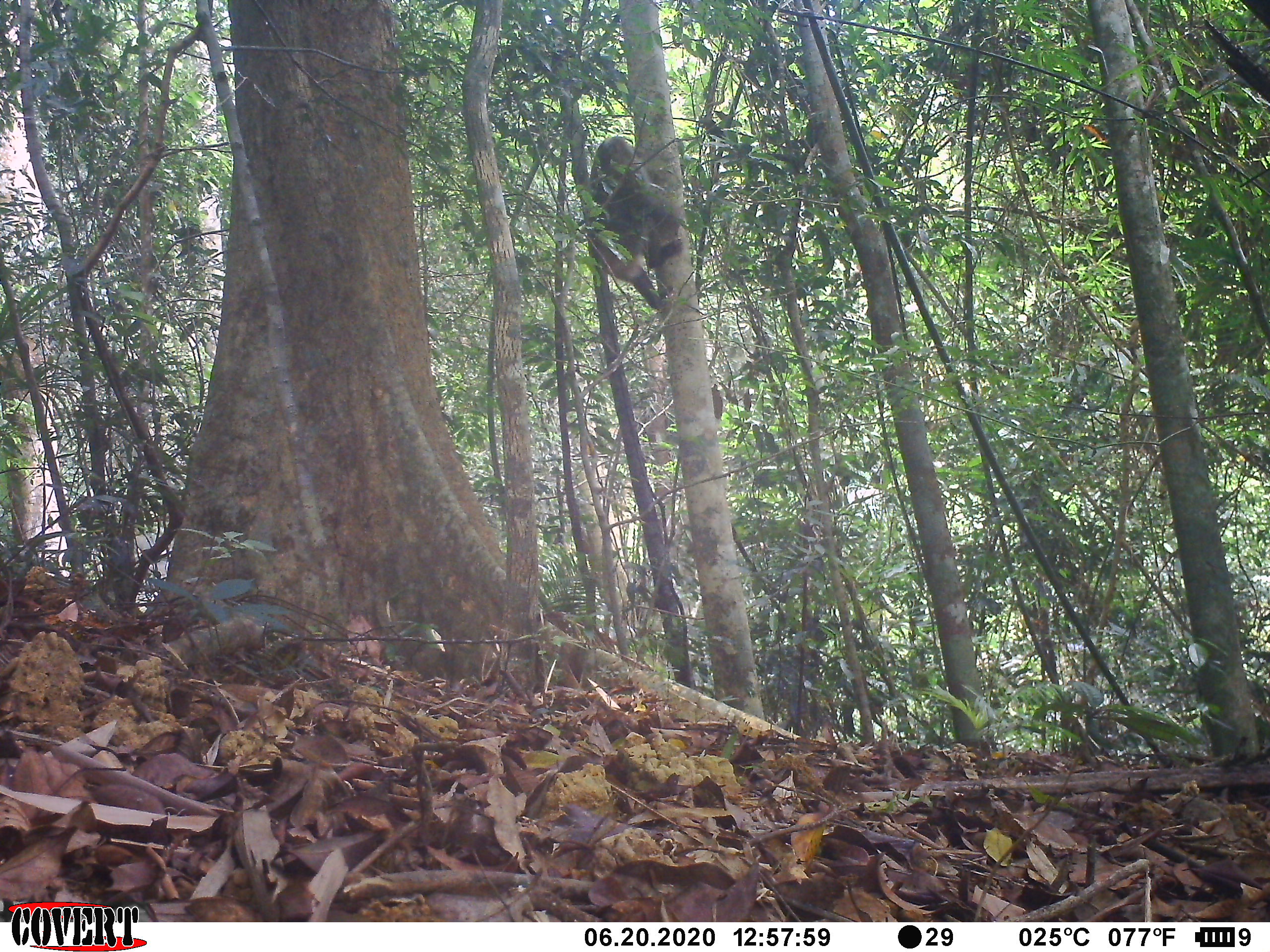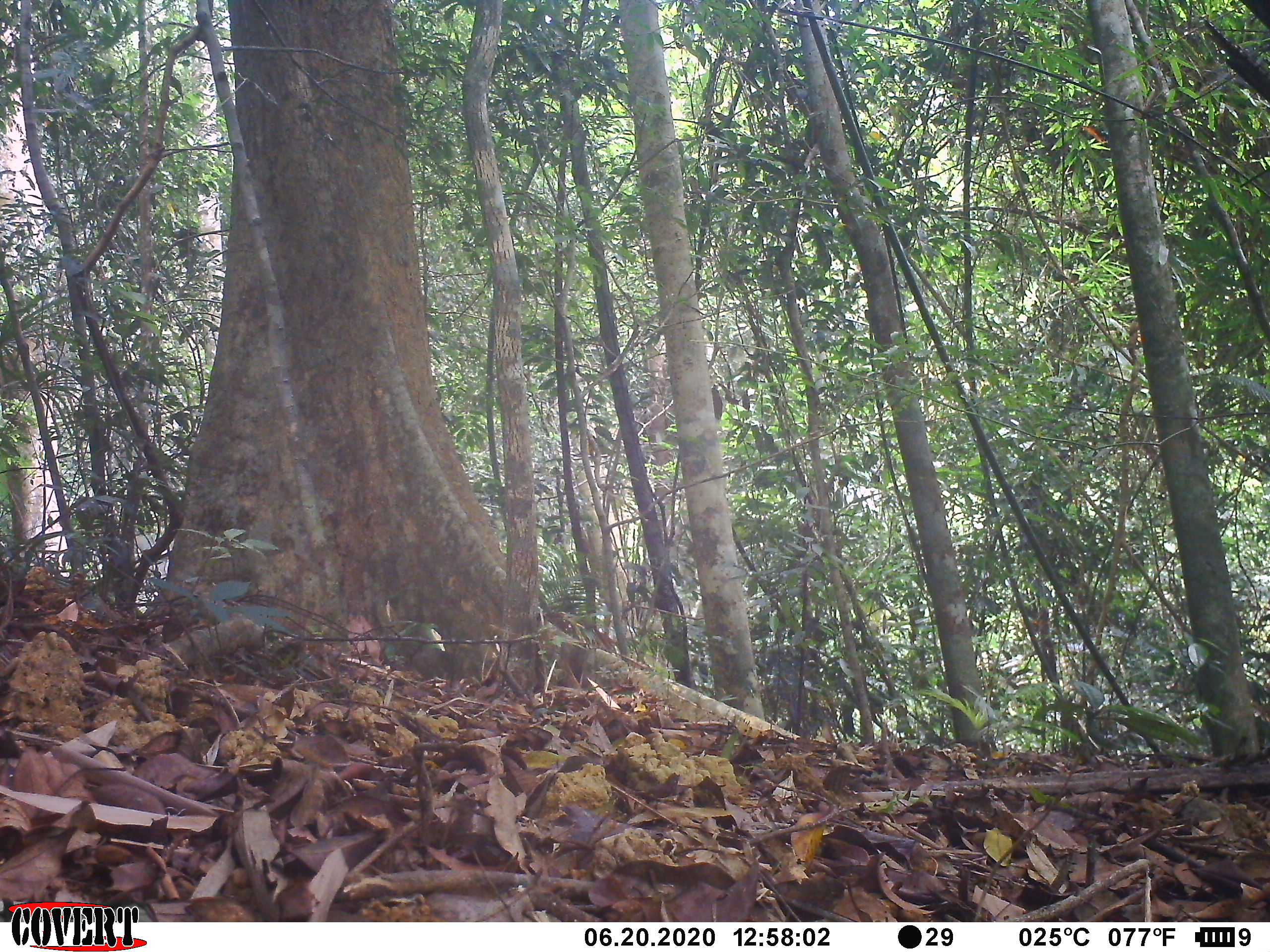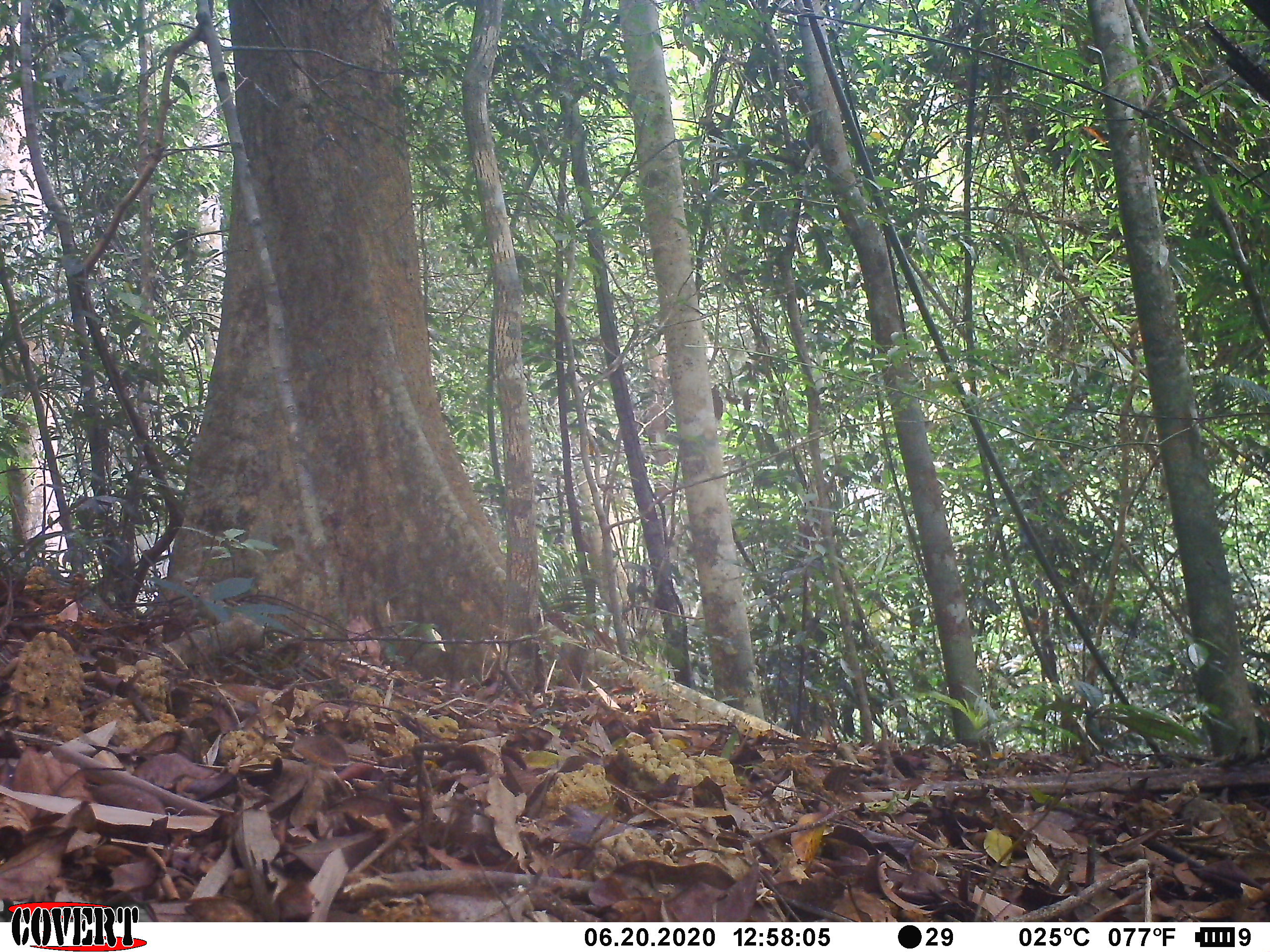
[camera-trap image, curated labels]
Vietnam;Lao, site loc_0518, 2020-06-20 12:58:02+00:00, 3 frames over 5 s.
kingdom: Animalia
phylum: Chordata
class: Mammalia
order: Primates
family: Cercopithecidae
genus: Macaca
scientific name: Macaca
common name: macaque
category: unidentified macaque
Unidentified macaque (macaque) (Macaca). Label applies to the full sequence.